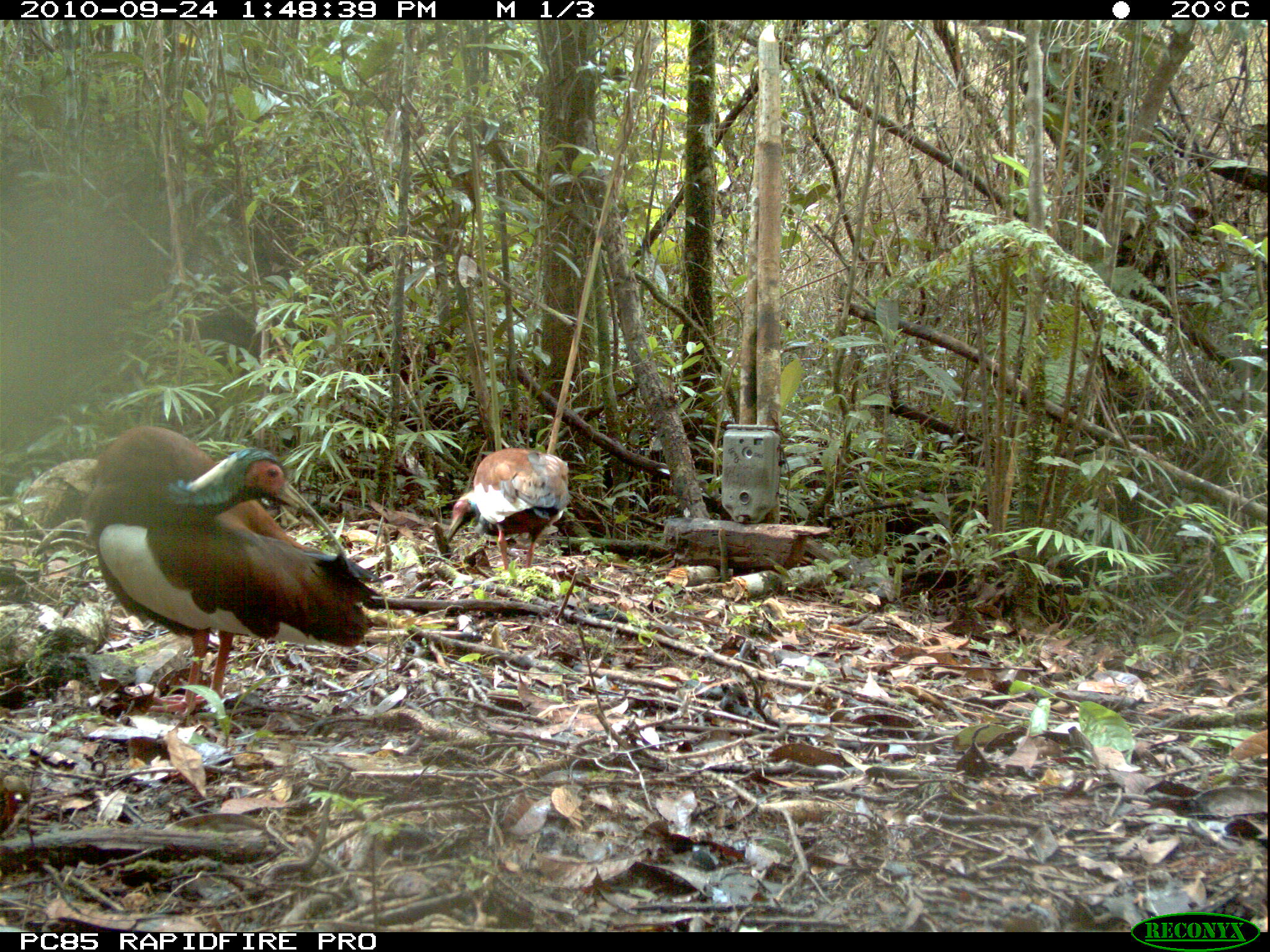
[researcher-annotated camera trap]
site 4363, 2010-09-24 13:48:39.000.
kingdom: Animalia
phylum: Chordata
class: Aves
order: Pelecaniformes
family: Threskiornithidae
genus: Lophotibis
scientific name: Lophotibis cristata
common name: madagascar ibis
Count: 1.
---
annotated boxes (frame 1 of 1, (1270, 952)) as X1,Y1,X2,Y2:
lophotibis cristata: 82,424,385,718; 445,446,571,570